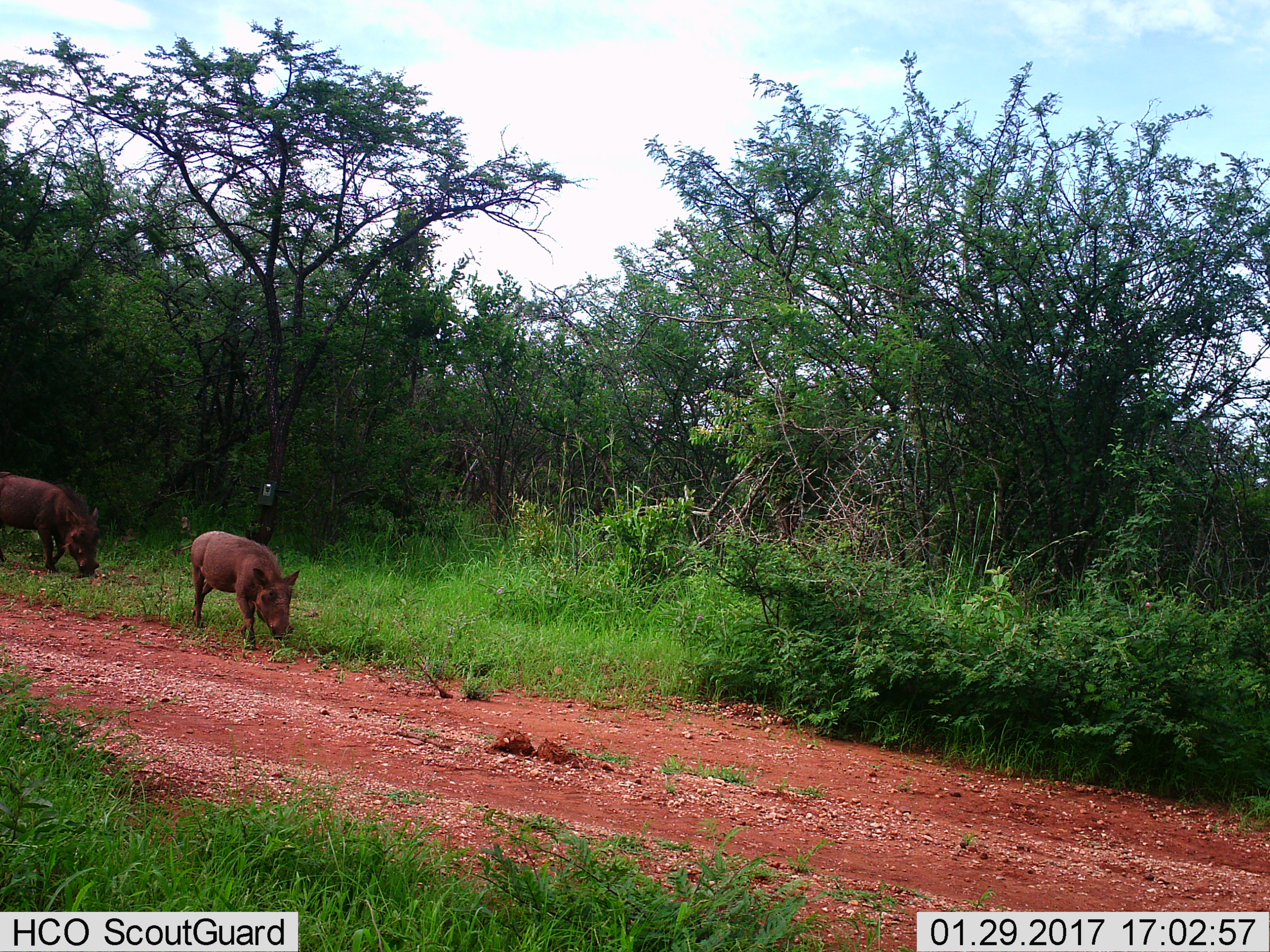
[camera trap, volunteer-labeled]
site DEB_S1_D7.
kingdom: Animalia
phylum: Chordata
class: Mammalia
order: Artiodactyla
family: Suidae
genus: Phacochoerus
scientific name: Phacochoerus africanus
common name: warthog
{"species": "warthog (Phacochoerus africanus)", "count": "2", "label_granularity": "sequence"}